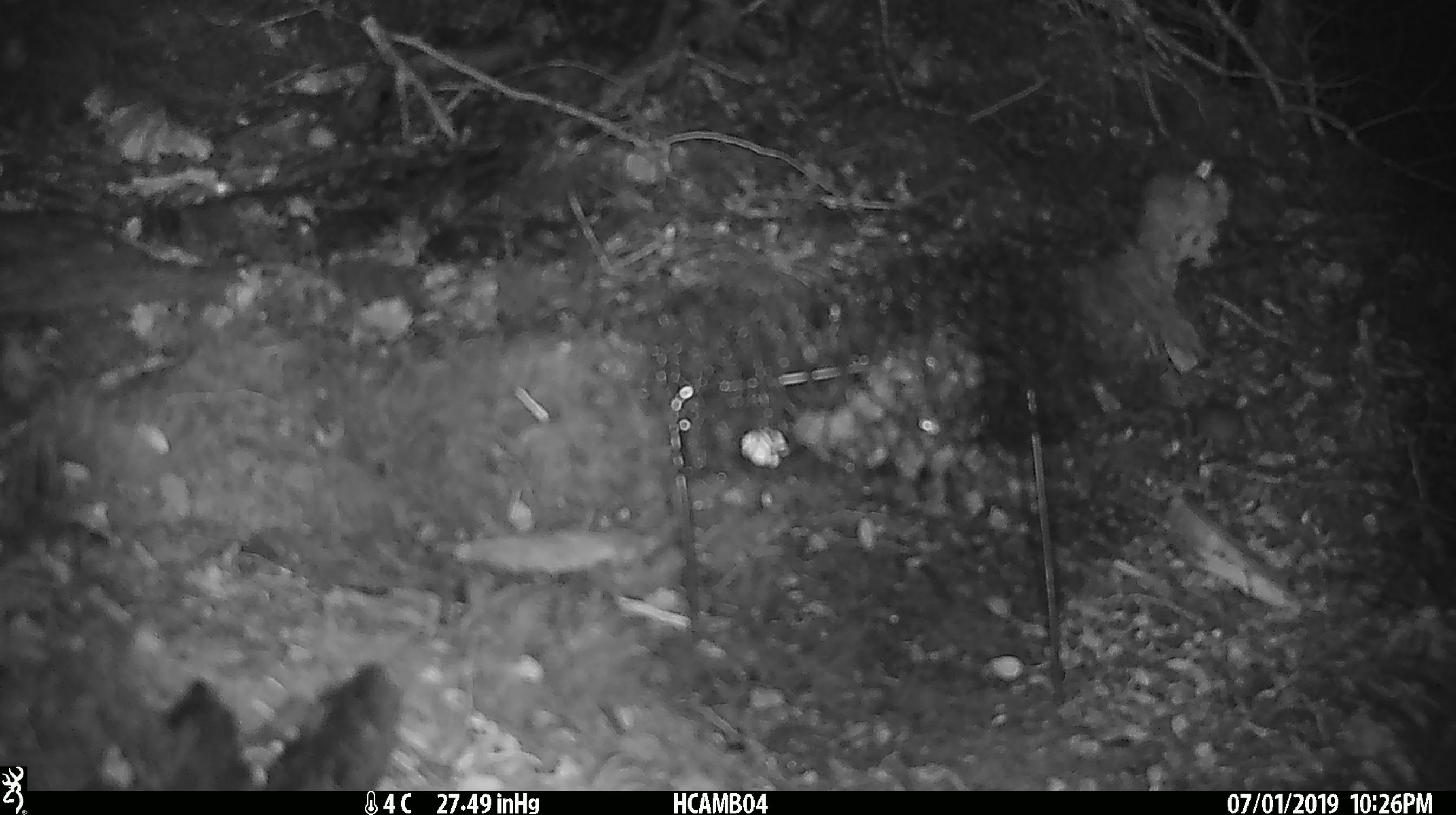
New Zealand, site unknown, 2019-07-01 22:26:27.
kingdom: Animalia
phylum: Chordata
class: Mammalia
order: Rodentia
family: Muridae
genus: Mus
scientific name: Mus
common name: mouse